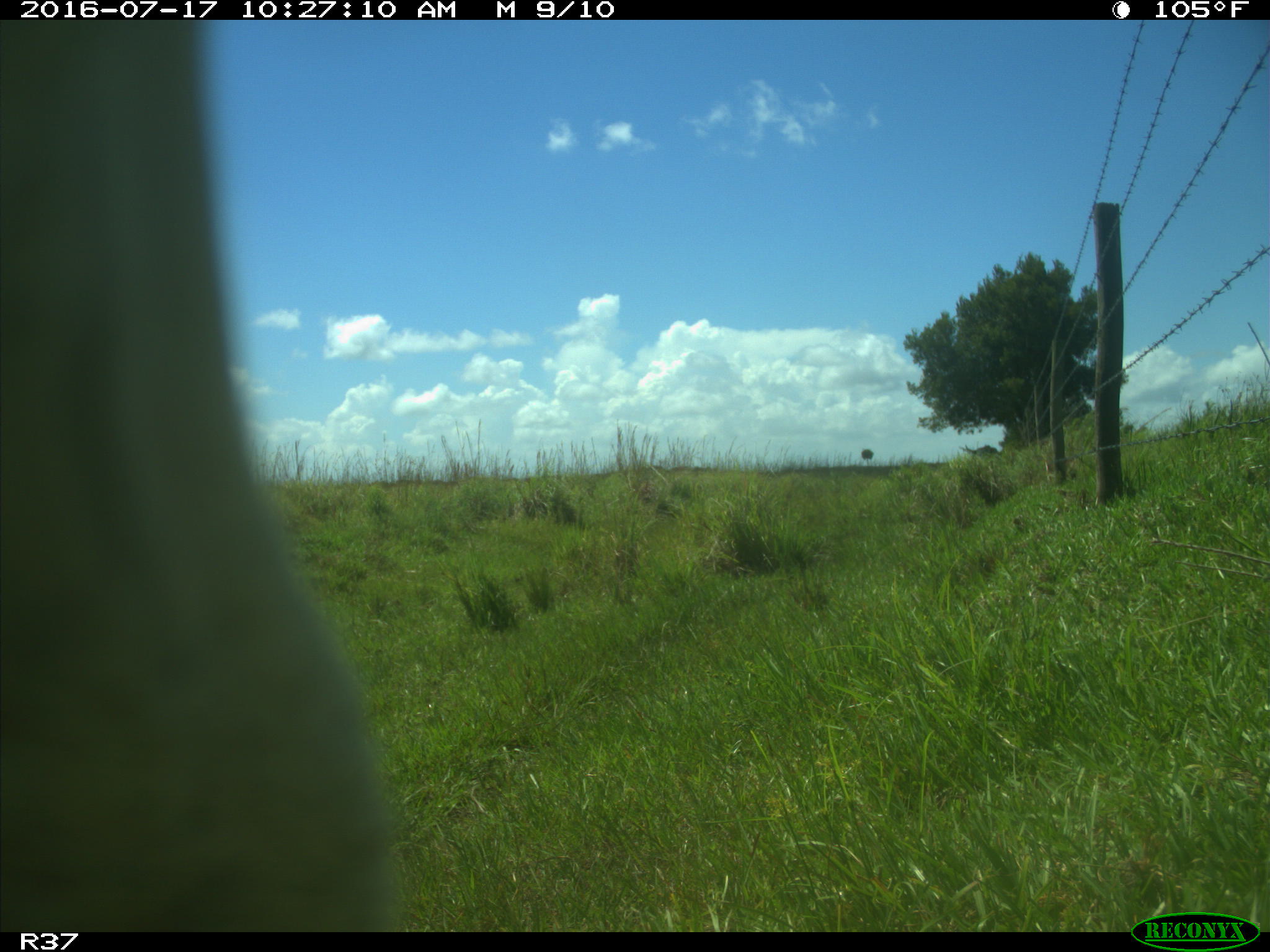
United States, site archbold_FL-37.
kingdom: Animalia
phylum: Chordata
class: Mammalia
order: Artiodactyla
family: Bovidae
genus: Bos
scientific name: Bos taurus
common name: domestic cow